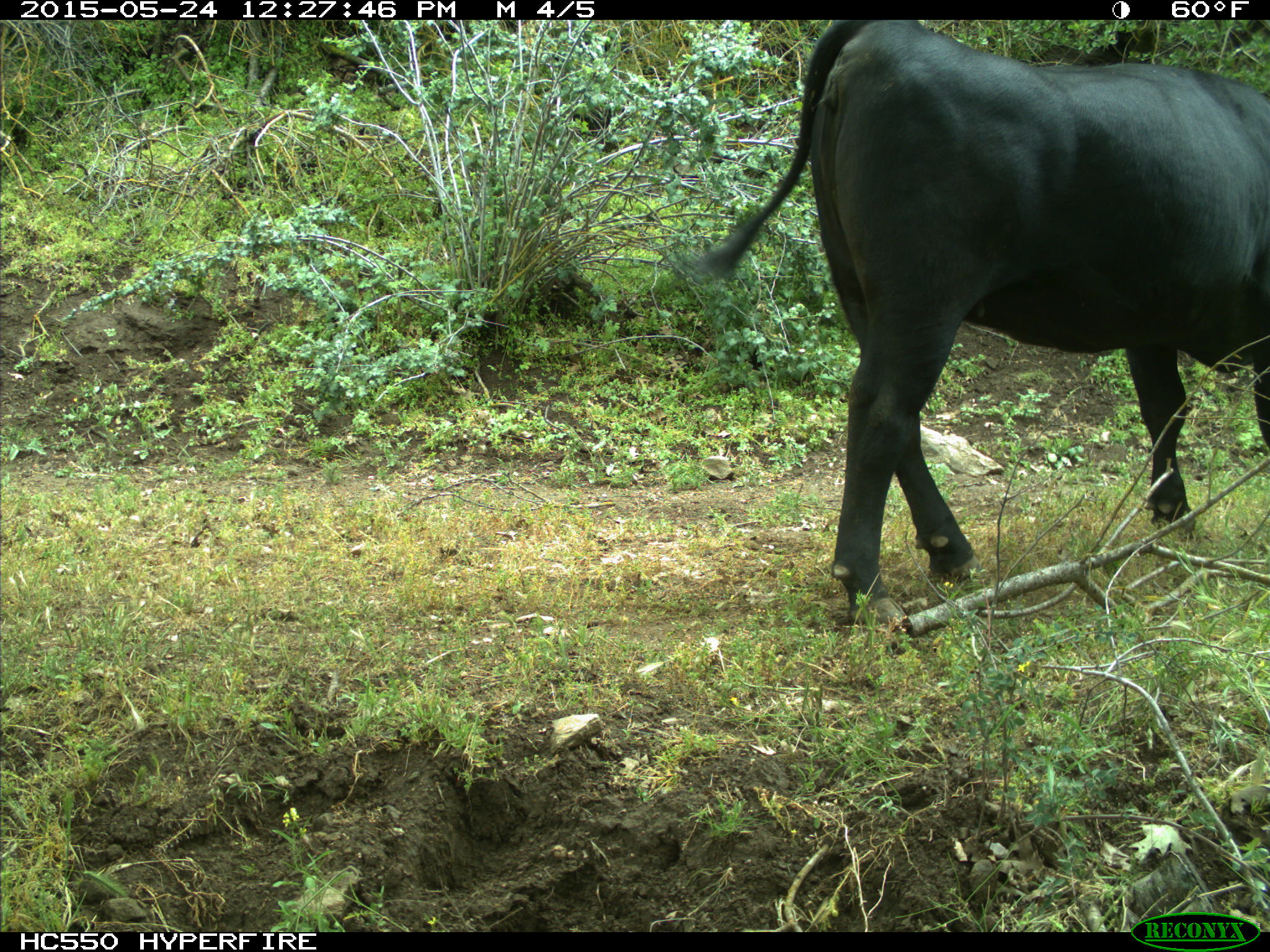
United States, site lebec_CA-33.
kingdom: Animalia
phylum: Chordata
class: Mammalia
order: Artiodactyla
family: Bovidae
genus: Bos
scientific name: Bos taurus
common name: domestic cow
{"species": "Bos taurus (domestic cow)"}